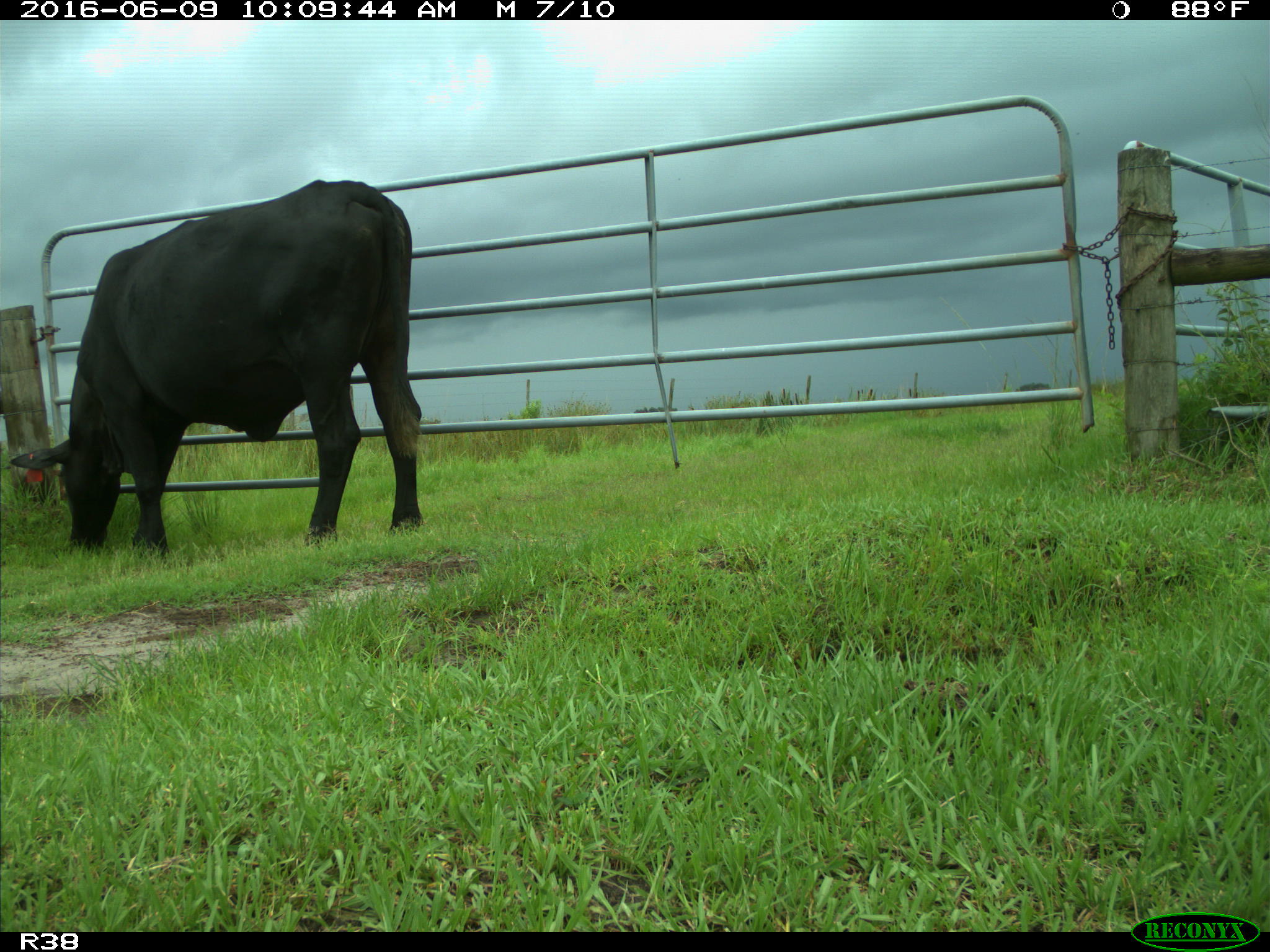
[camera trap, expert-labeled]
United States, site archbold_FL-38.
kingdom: Animalia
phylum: Chordata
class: Mammalia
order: Artiodactyla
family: Bovidae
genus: Bos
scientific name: Bos taurus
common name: domestic cow